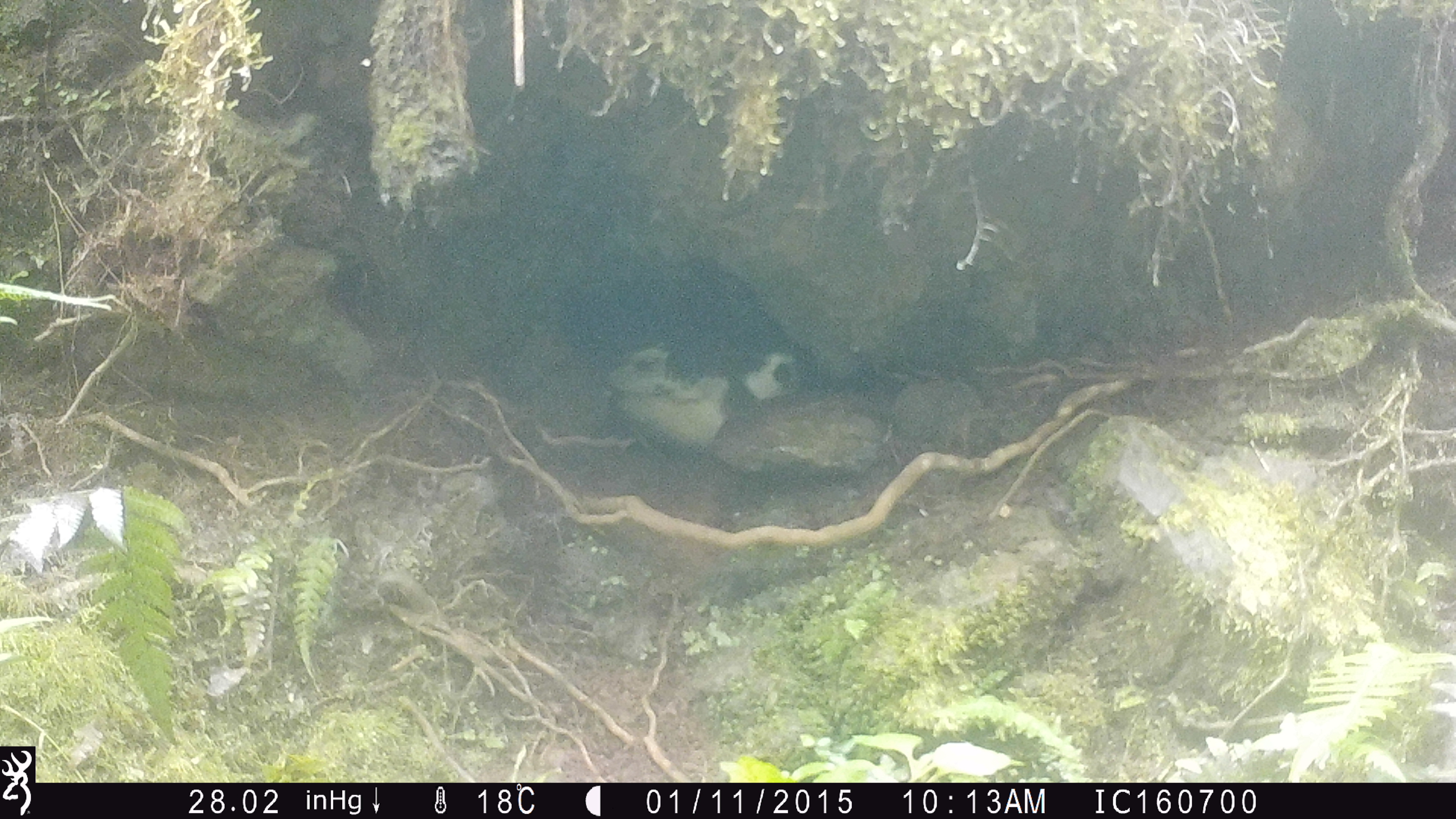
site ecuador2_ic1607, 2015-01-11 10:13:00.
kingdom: Animalia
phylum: Chordata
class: Aves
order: Procellariiformes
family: Procellariidae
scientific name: Procellariidae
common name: petrel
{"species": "petrel (Procellariidae)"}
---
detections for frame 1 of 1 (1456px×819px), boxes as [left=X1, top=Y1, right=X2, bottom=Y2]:
petrel: [left=602, top=317, right=808, bottom=452]